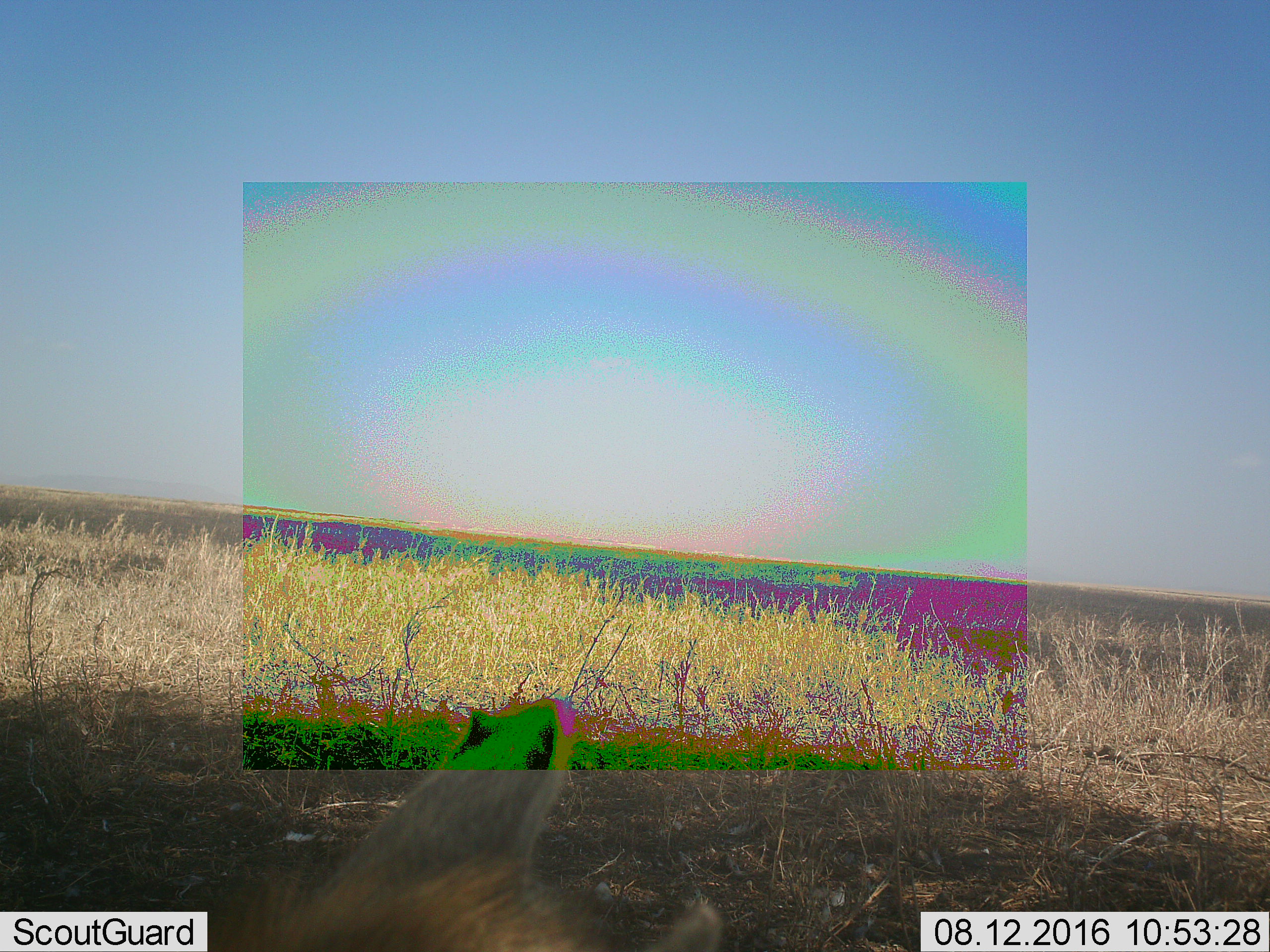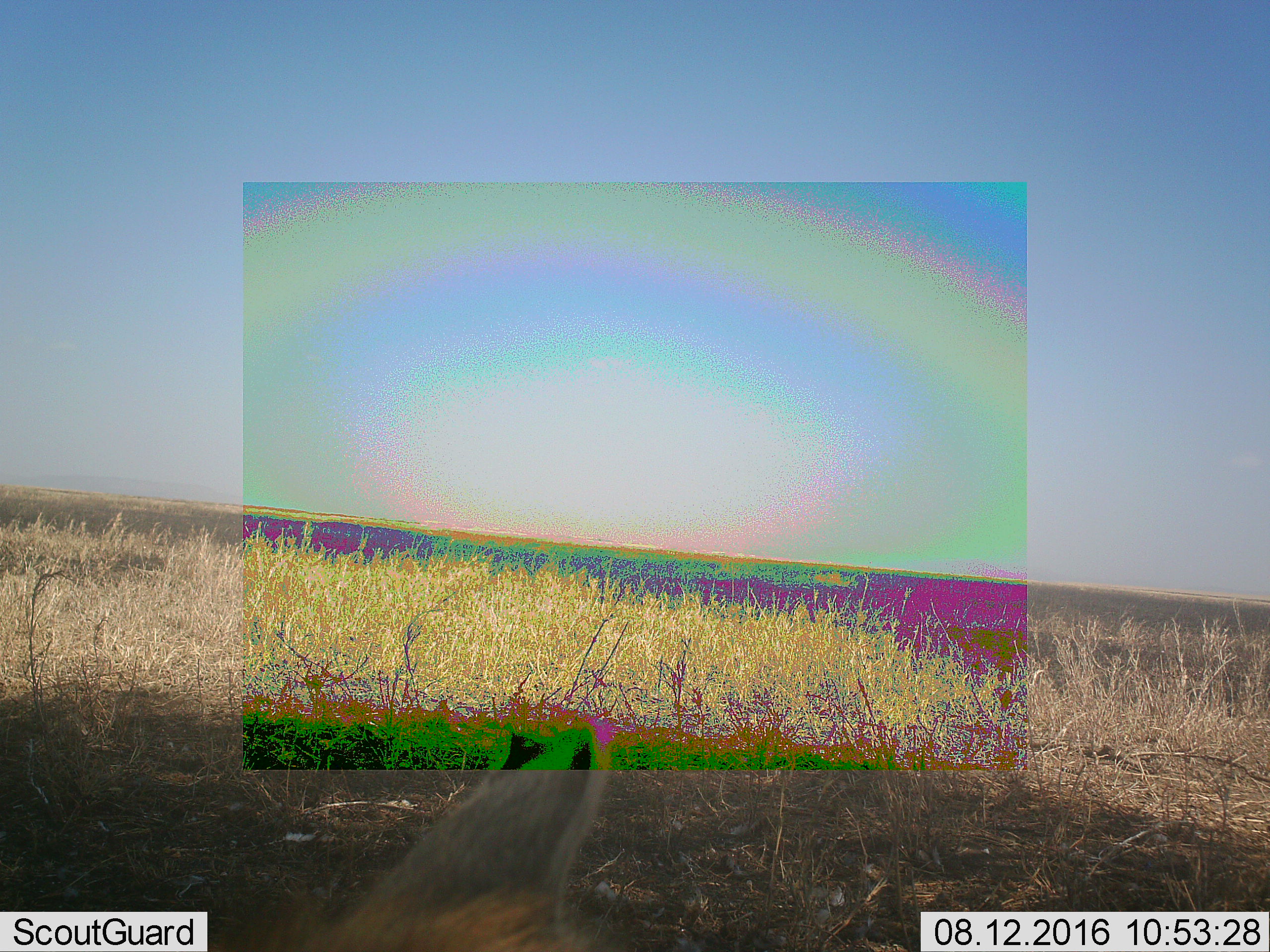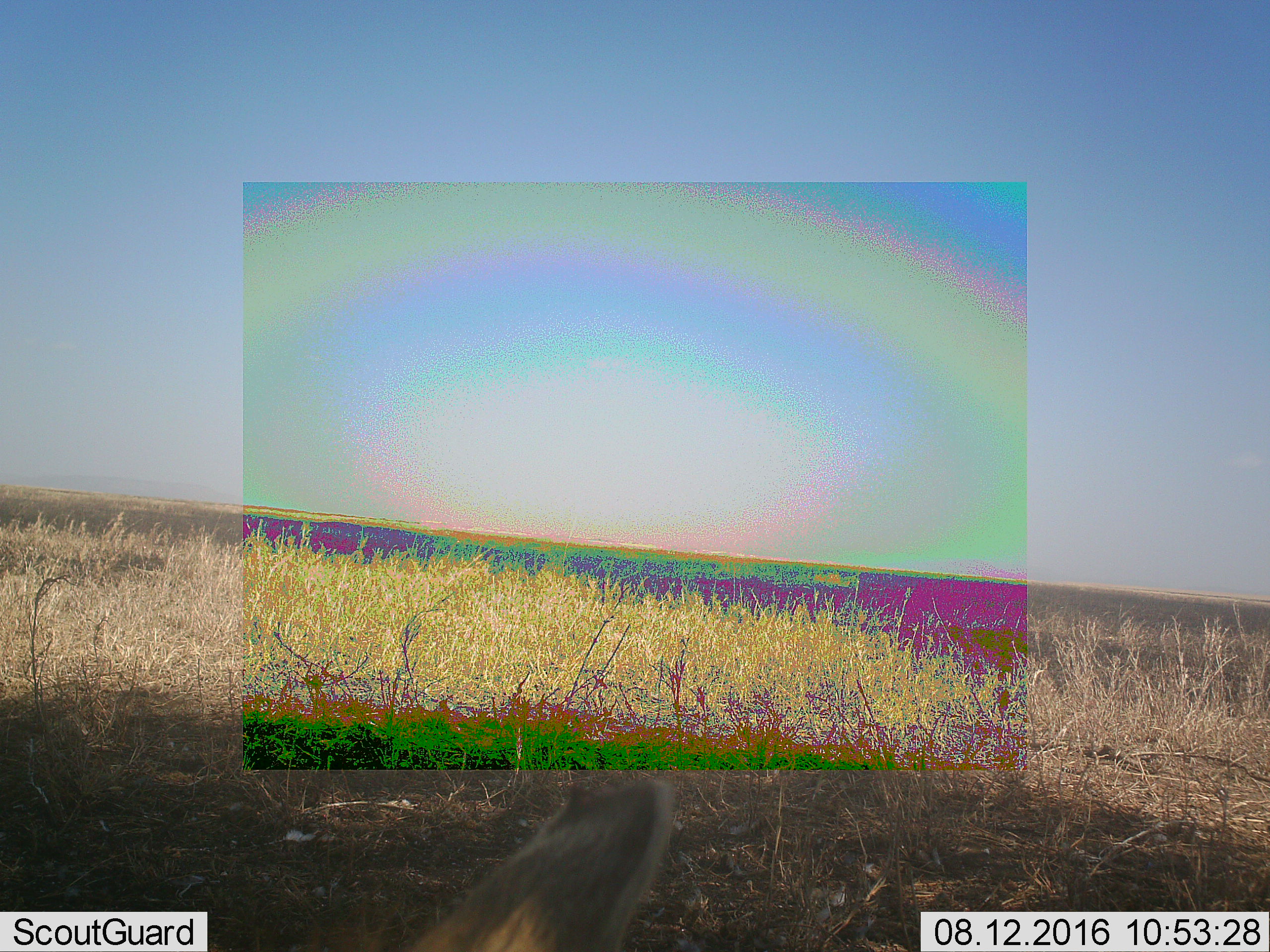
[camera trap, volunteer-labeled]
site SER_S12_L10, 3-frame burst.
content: unidentified animal